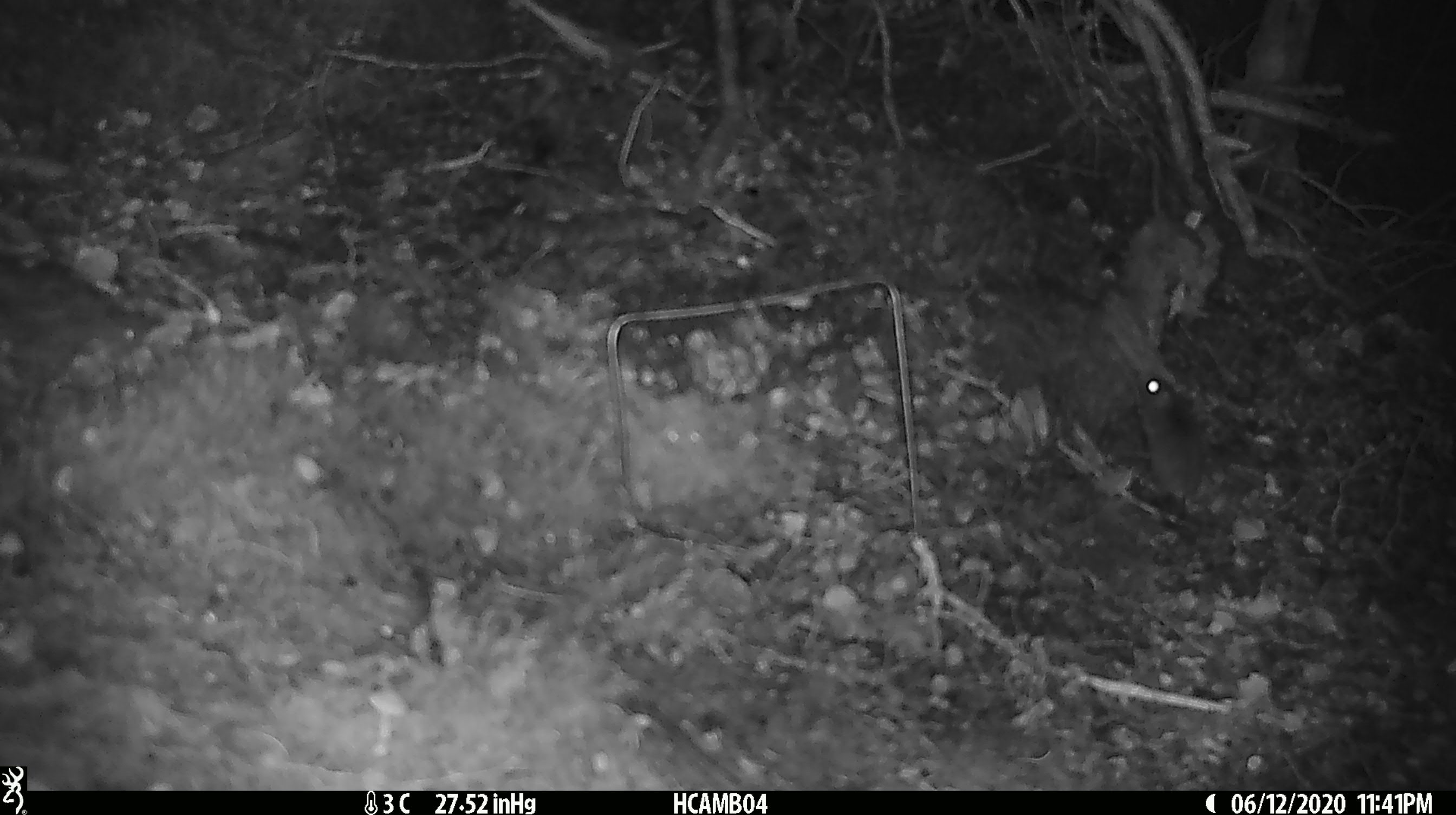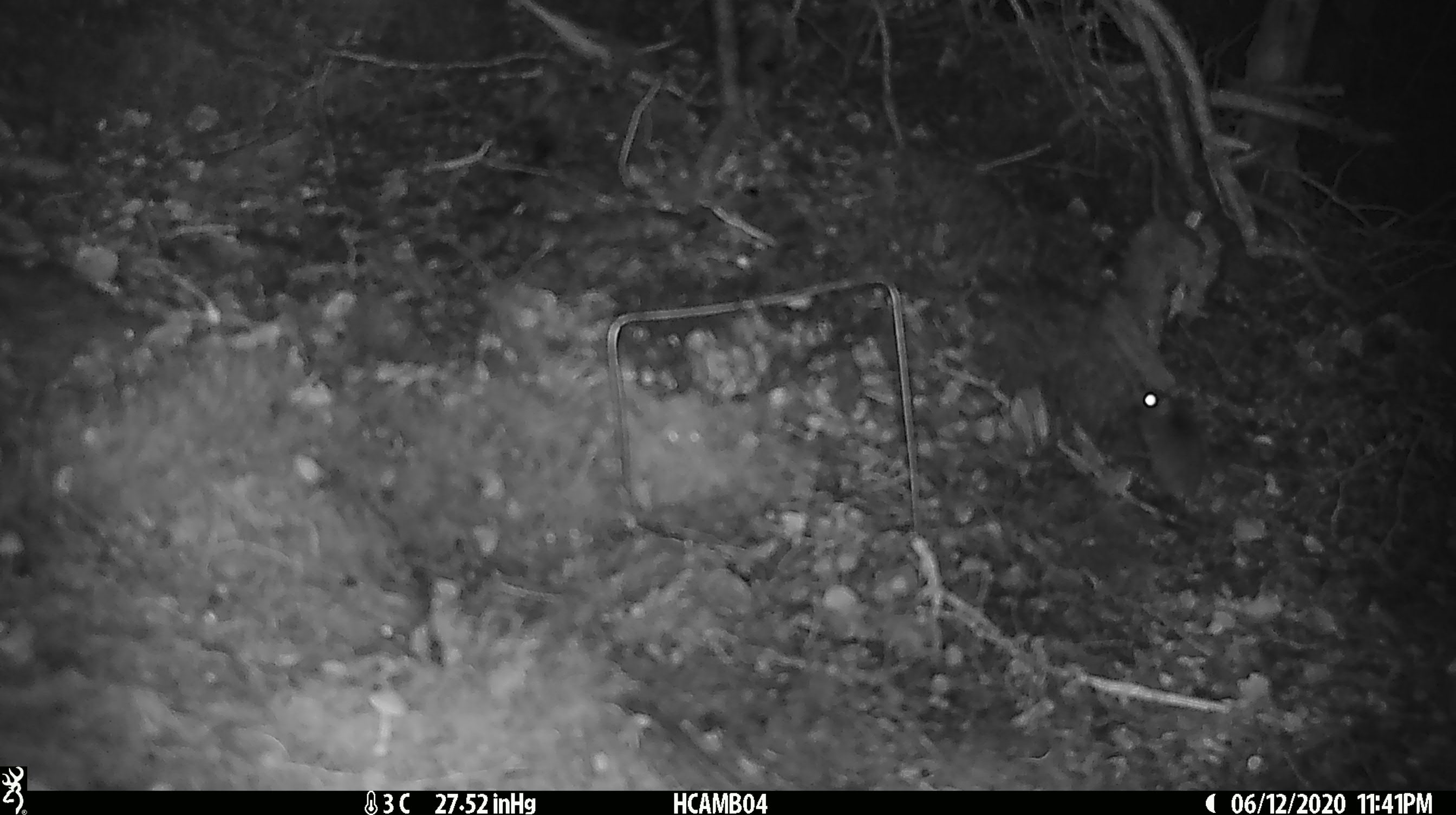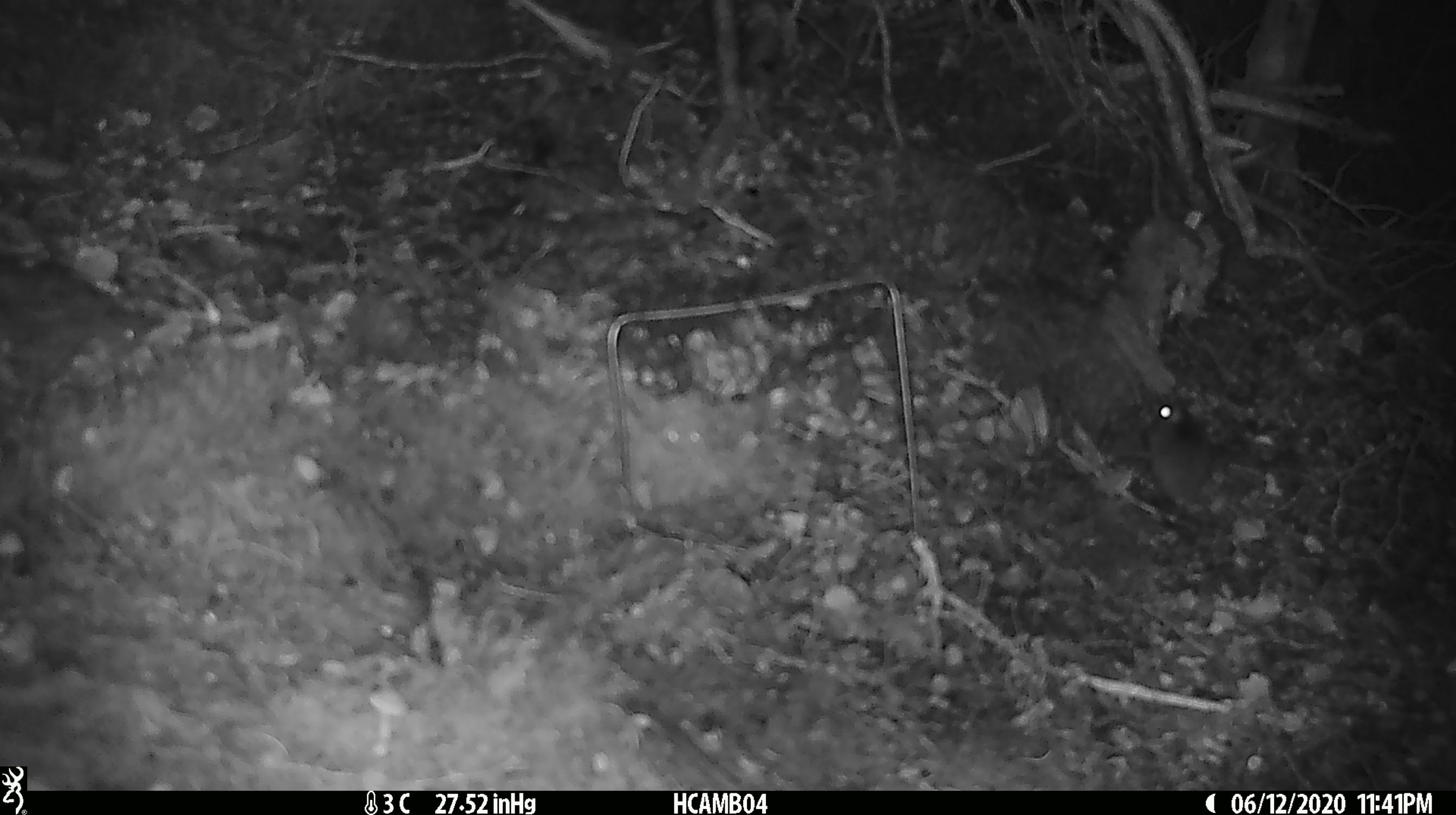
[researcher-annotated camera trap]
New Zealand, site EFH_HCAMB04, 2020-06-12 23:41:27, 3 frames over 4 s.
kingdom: Animalia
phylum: Chordata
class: Mammalia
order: Rodentia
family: Muridae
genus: Mus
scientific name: Mus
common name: mouse